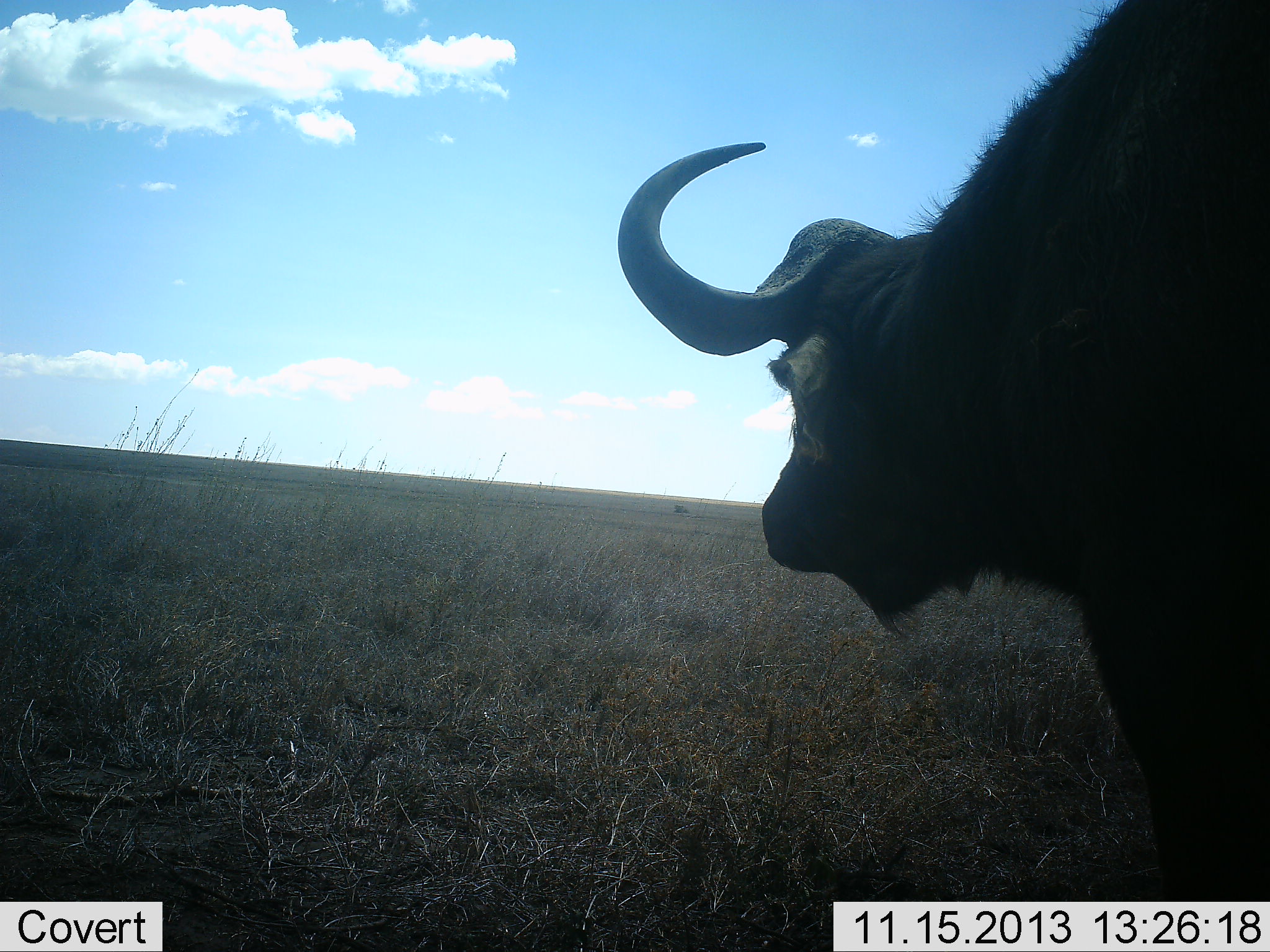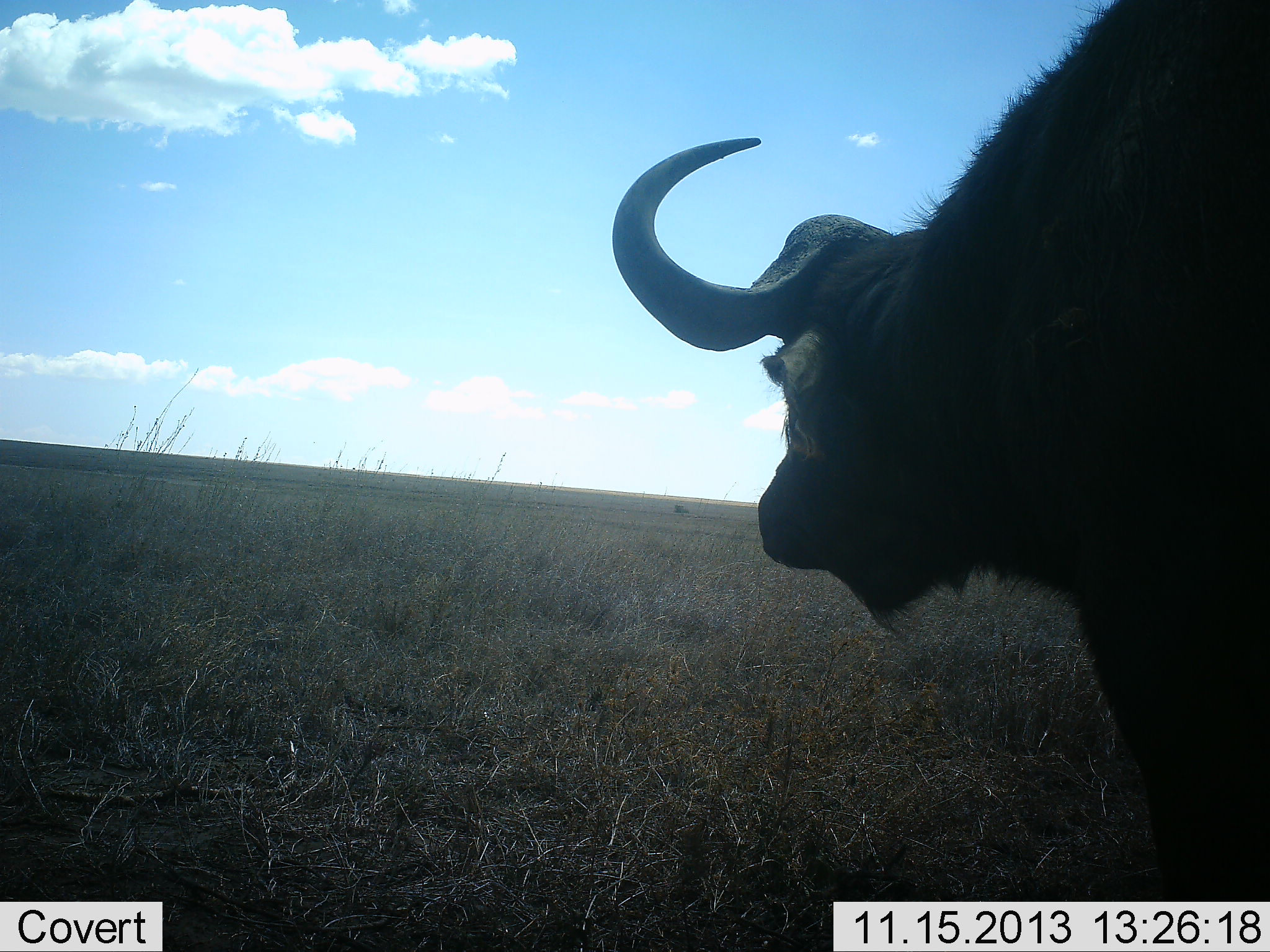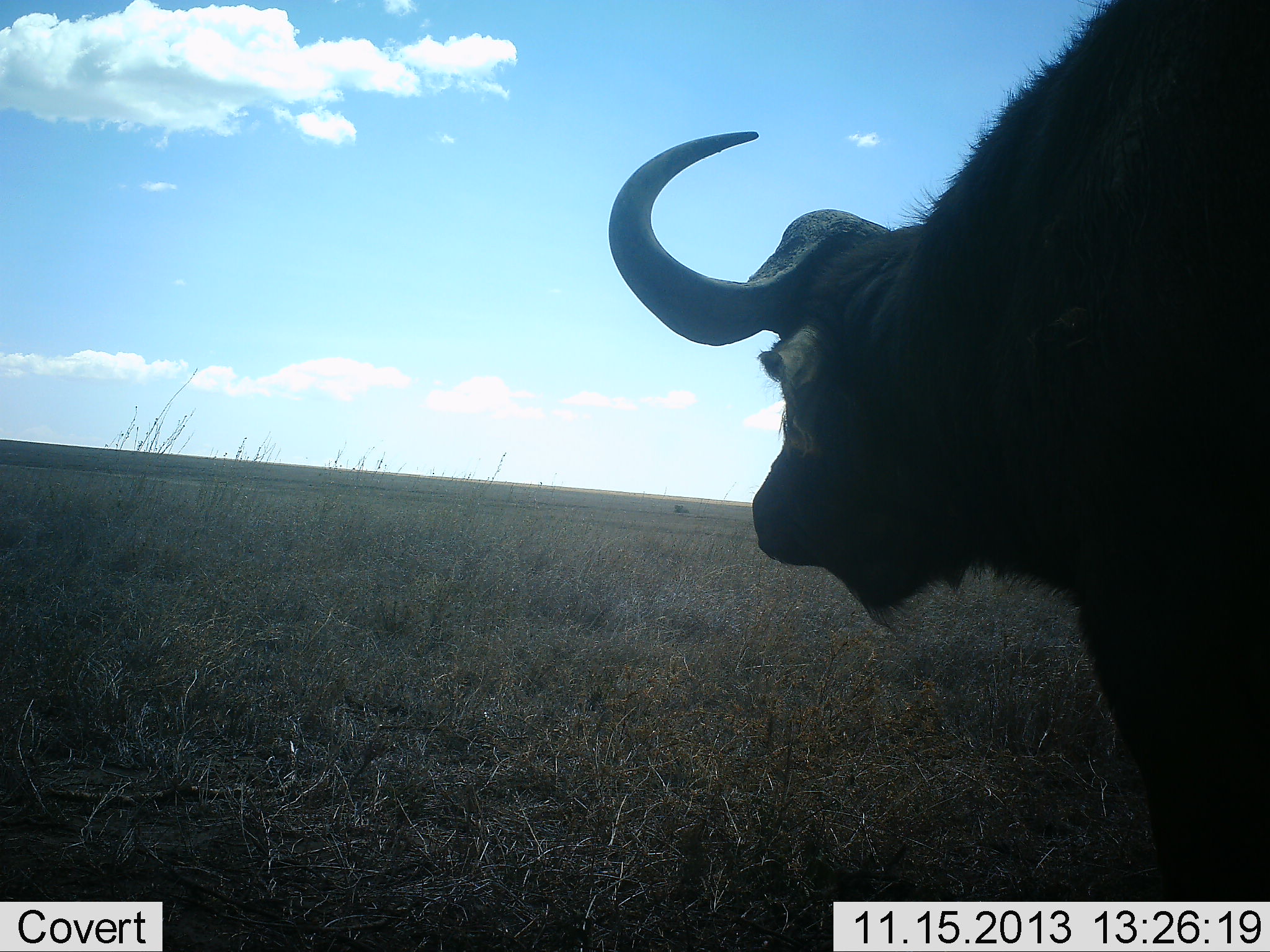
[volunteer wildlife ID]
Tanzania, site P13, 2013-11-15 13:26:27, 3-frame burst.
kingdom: Animalia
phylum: Chordata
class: Mammalia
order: Artiodactyla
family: Bovidae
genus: Syncerus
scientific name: Syncerus caffer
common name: cape buffalo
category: buffalo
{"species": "buffalo (cape buffalo) (Syncerus caffer)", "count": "1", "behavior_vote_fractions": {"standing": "100%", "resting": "0%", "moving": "0%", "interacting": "0%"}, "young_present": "0%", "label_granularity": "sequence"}